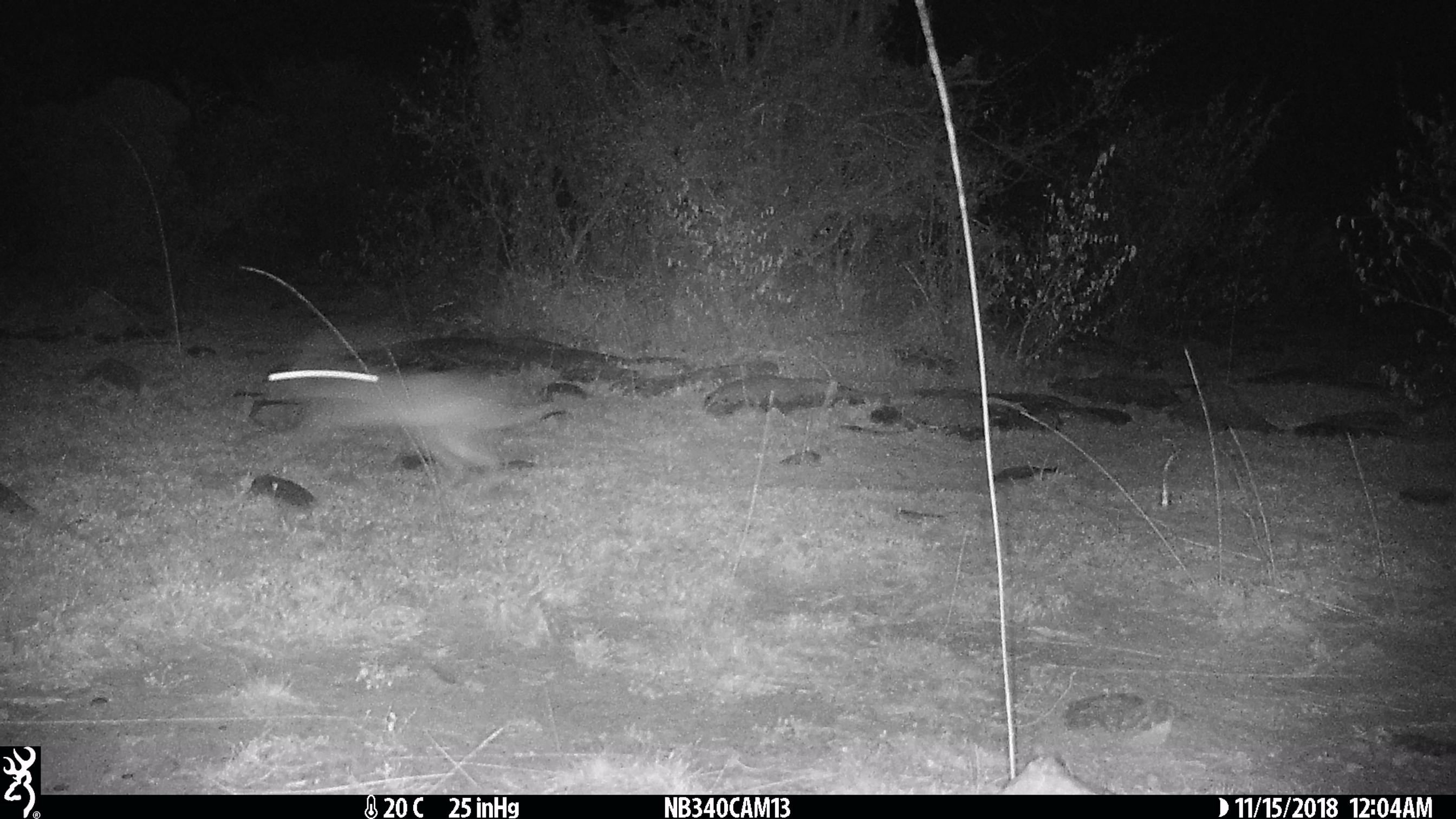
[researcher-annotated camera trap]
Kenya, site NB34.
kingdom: Animalia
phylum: Chordata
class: Mammalia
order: Lagomorpha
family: Leporidae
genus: Lepus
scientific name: Lepus capensis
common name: cape hare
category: hare